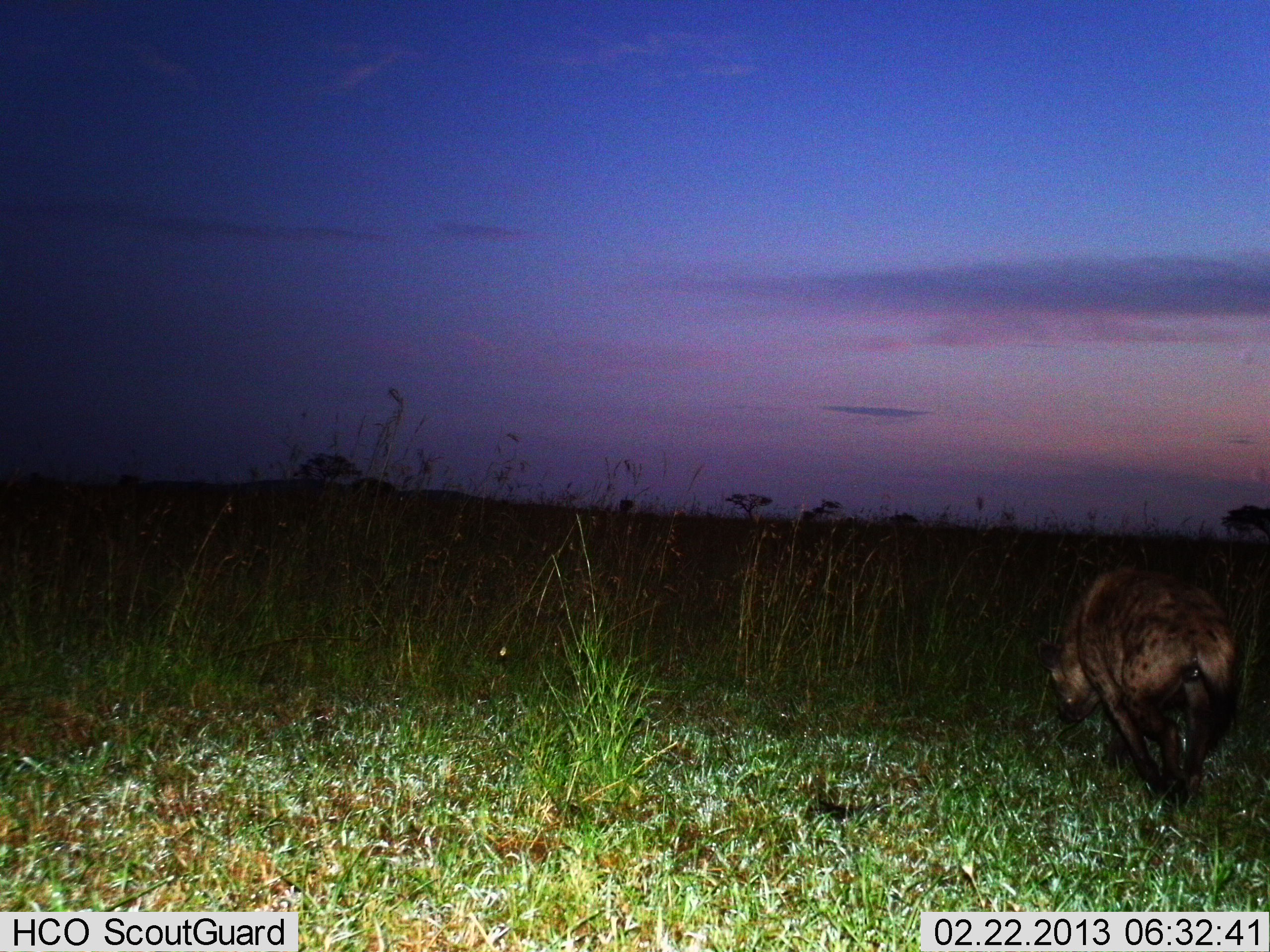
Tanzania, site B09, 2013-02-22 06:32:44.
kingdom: Animalia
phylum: Chordata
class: Mammalia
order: Carnivora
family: Hyaenidae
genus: Crocuta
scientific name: Crocuta crocuta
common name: spotted hyena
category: hyenaspotted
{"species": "hyenaspotted (spotted hyena) (Crocuta crocuta)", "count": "1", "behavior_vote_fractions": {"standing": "12%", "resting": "0%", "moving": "83%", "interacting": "0%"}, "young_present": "0%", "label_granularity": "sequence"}